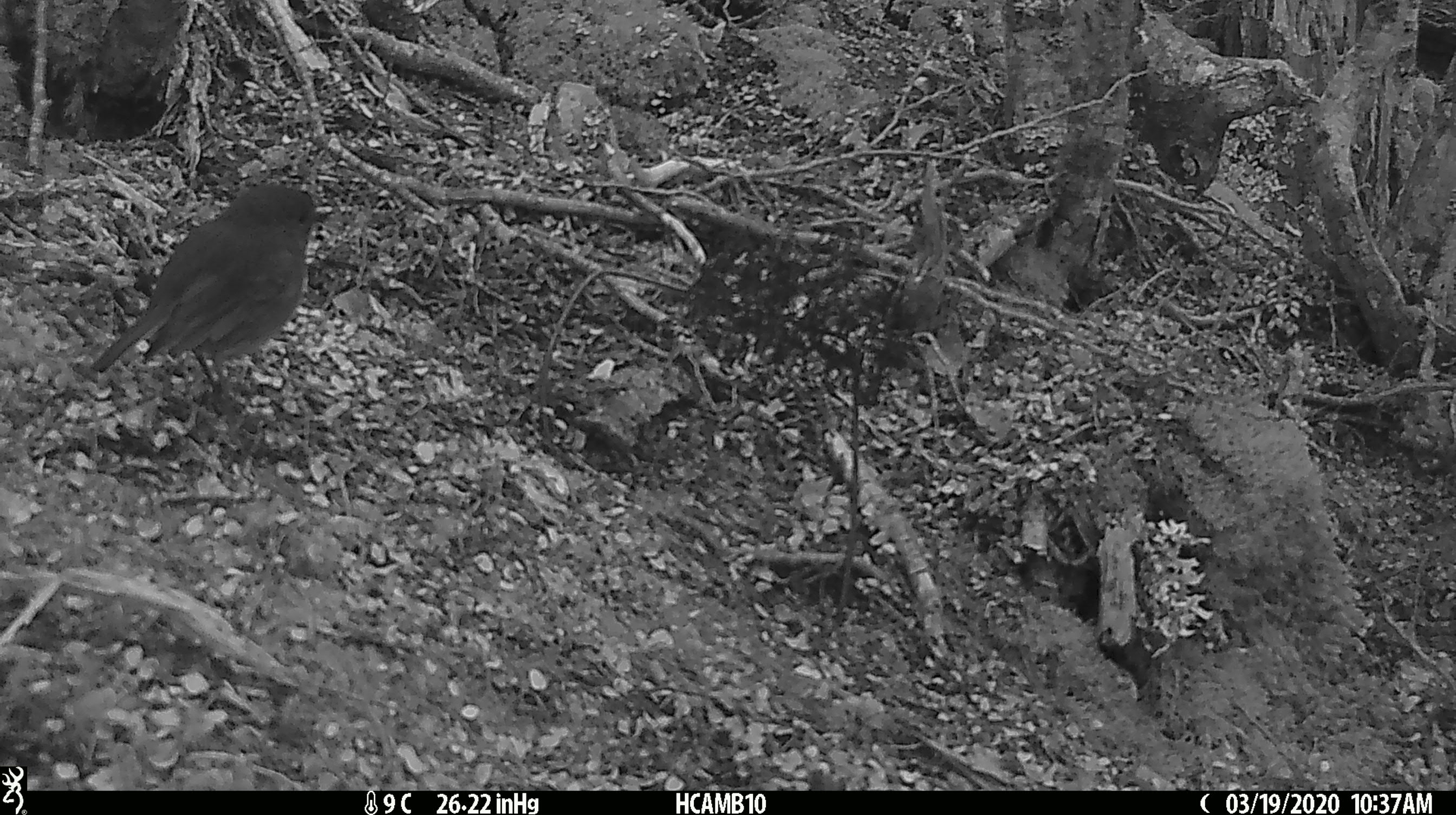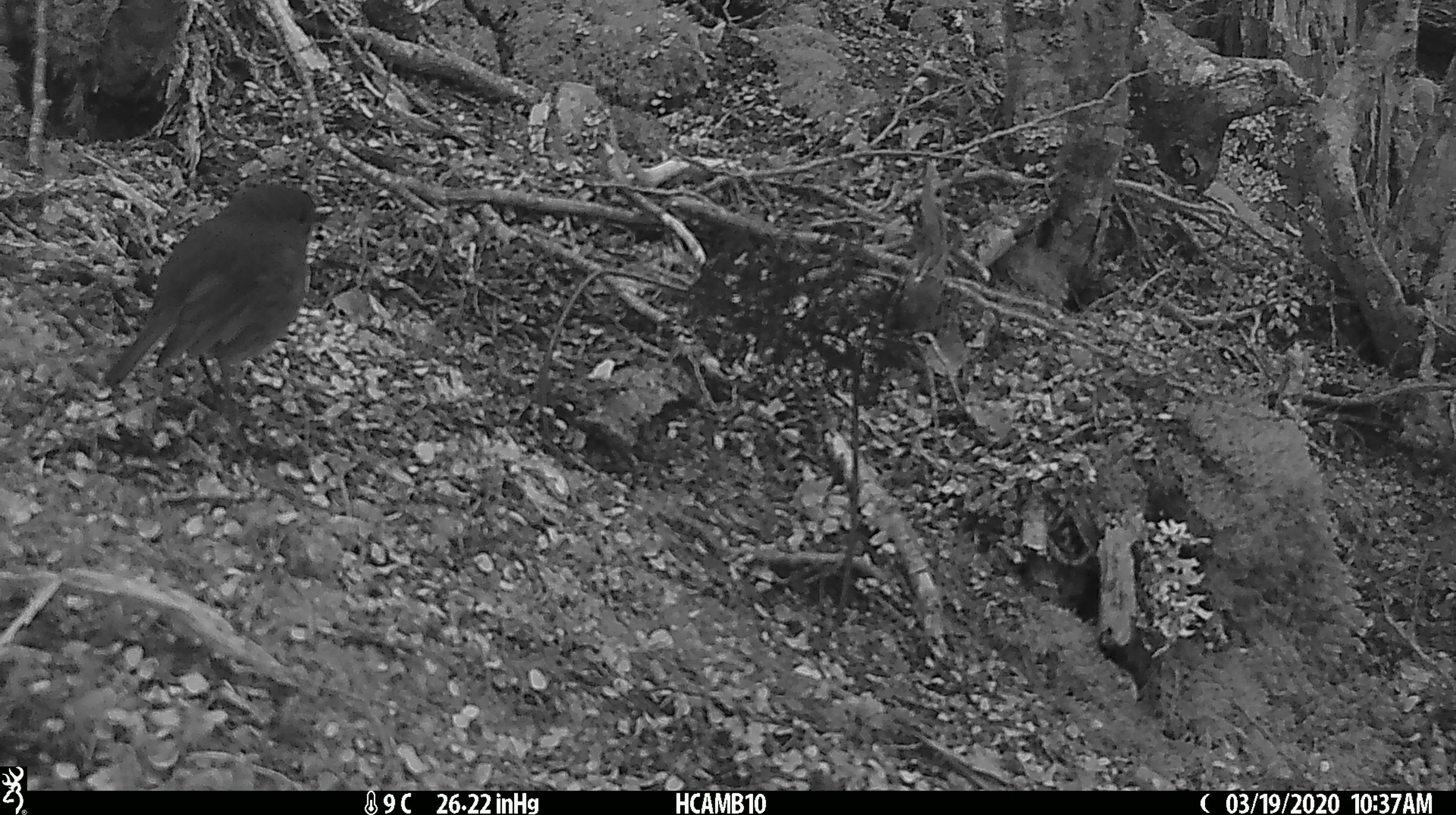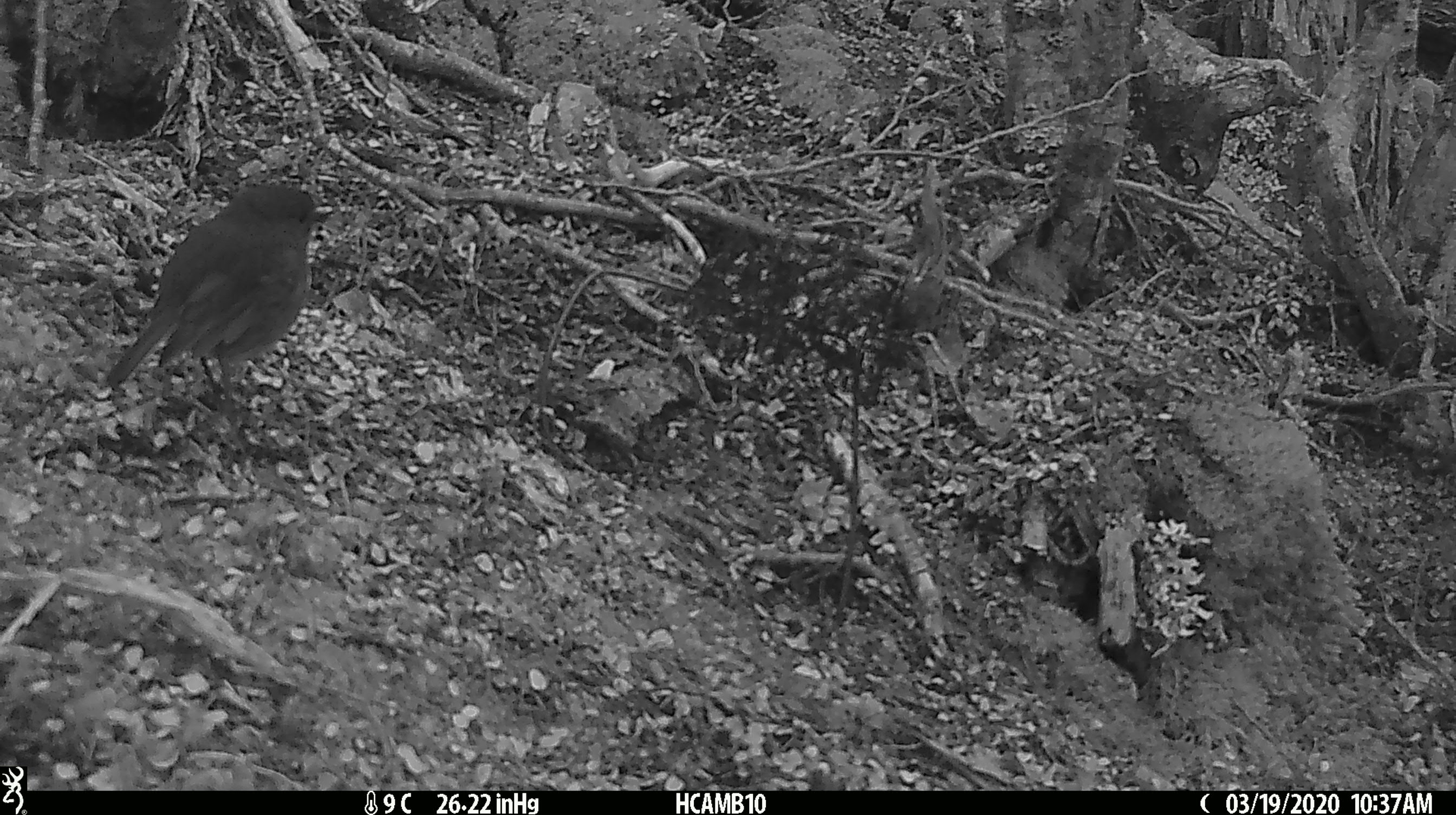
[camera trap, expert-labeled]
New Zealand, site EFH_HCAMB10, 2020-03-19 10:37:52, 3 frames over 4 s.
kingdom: Animalia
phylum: Chordata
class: Aves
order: Passeriformes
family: Petroicidae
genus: Petroica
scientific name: Petroica australis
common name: new zealand robin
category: robin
Robin (new zealand robin) (Petroica australis).